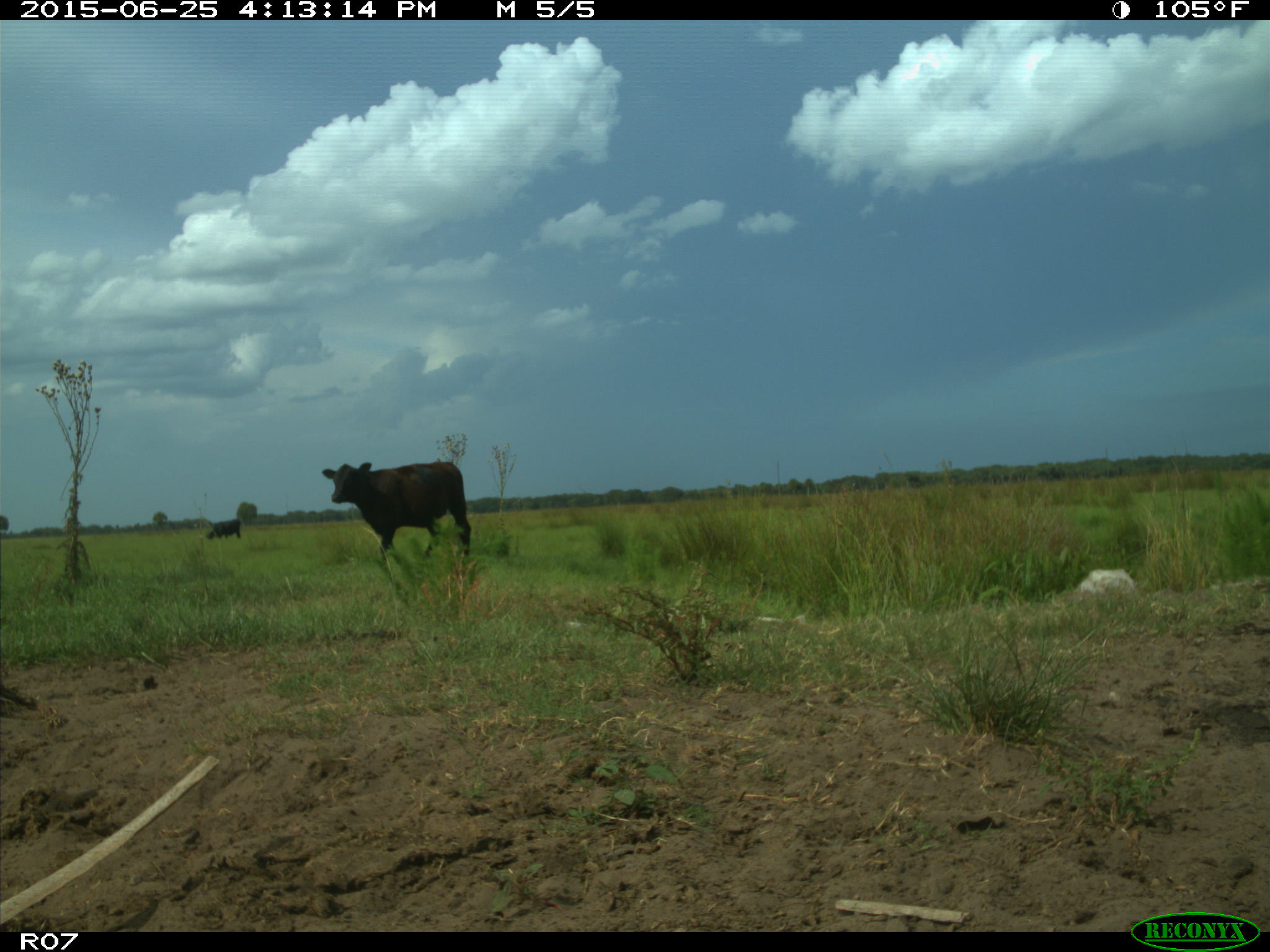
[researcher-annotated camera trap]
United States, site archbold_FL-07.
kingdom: Animalia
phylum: Chordata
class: Mammalia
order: Artiodactyla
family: Bovidae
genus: Bos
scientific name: Bos taurus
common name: domestic cow